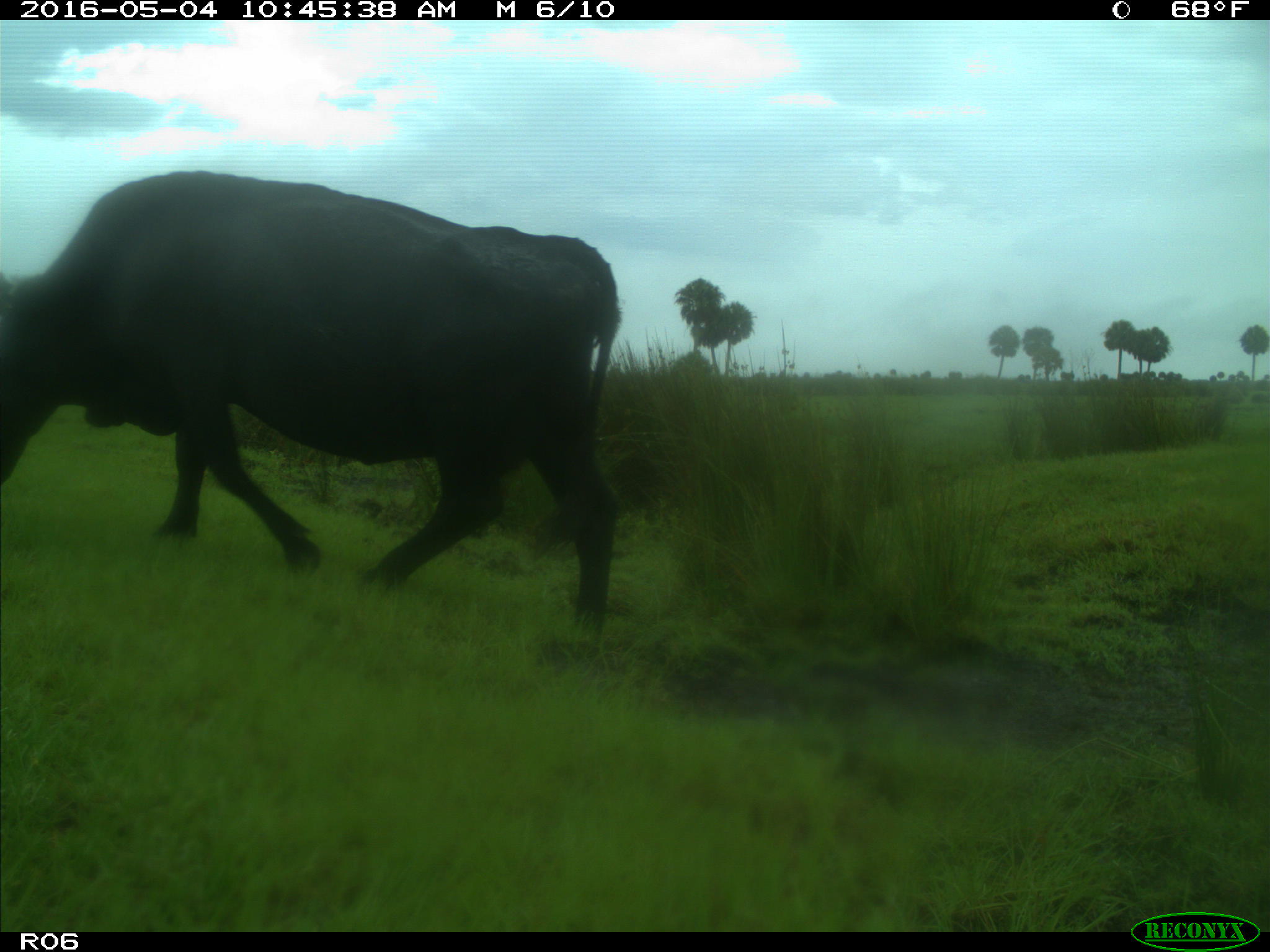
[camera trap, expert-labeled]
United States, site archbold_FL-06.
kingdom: Animalia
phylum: Chordata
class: Mammalia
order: Artiodactyla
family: Bovidae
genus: Bos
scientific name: Bos taurus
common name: domestic cow